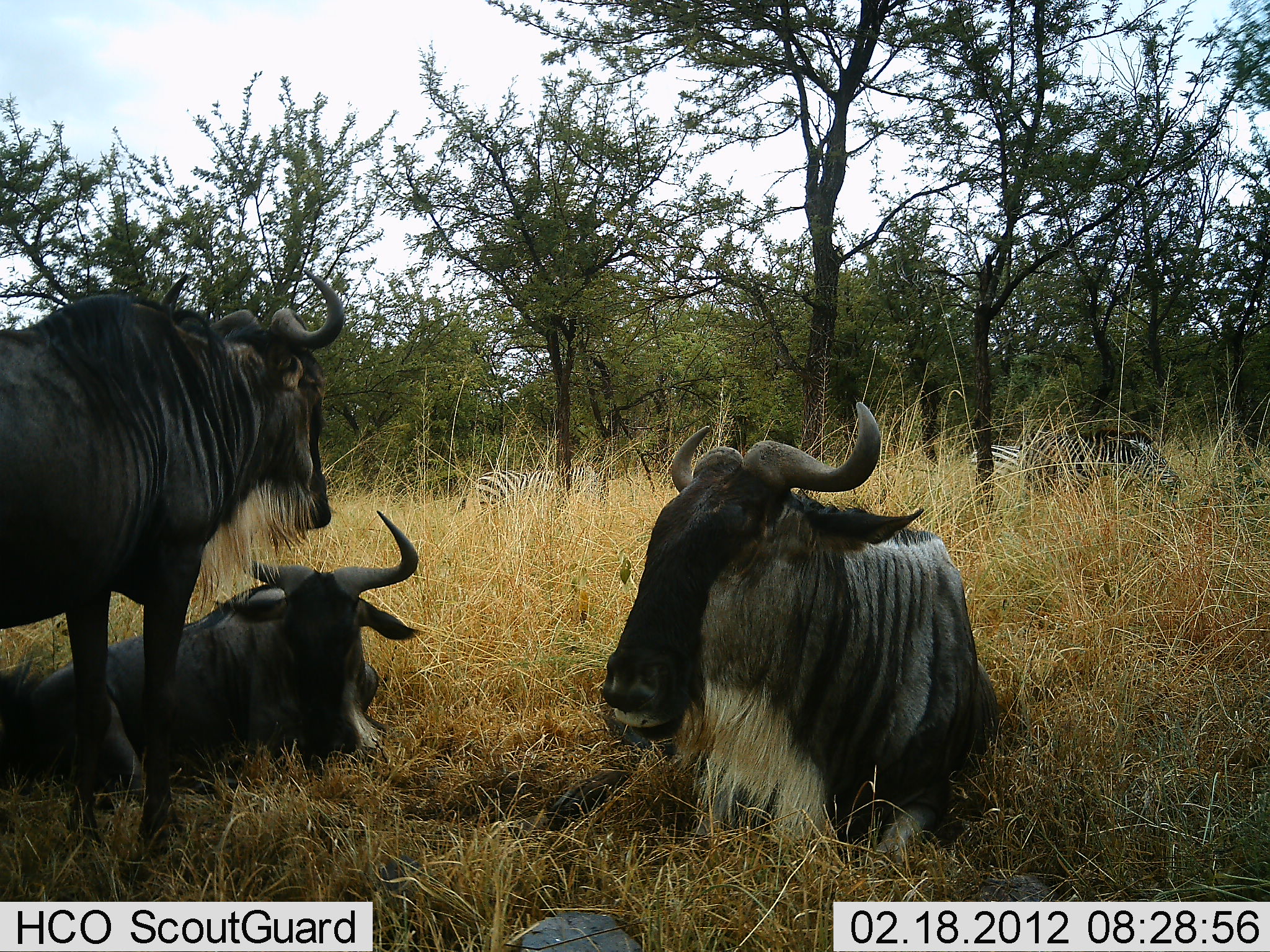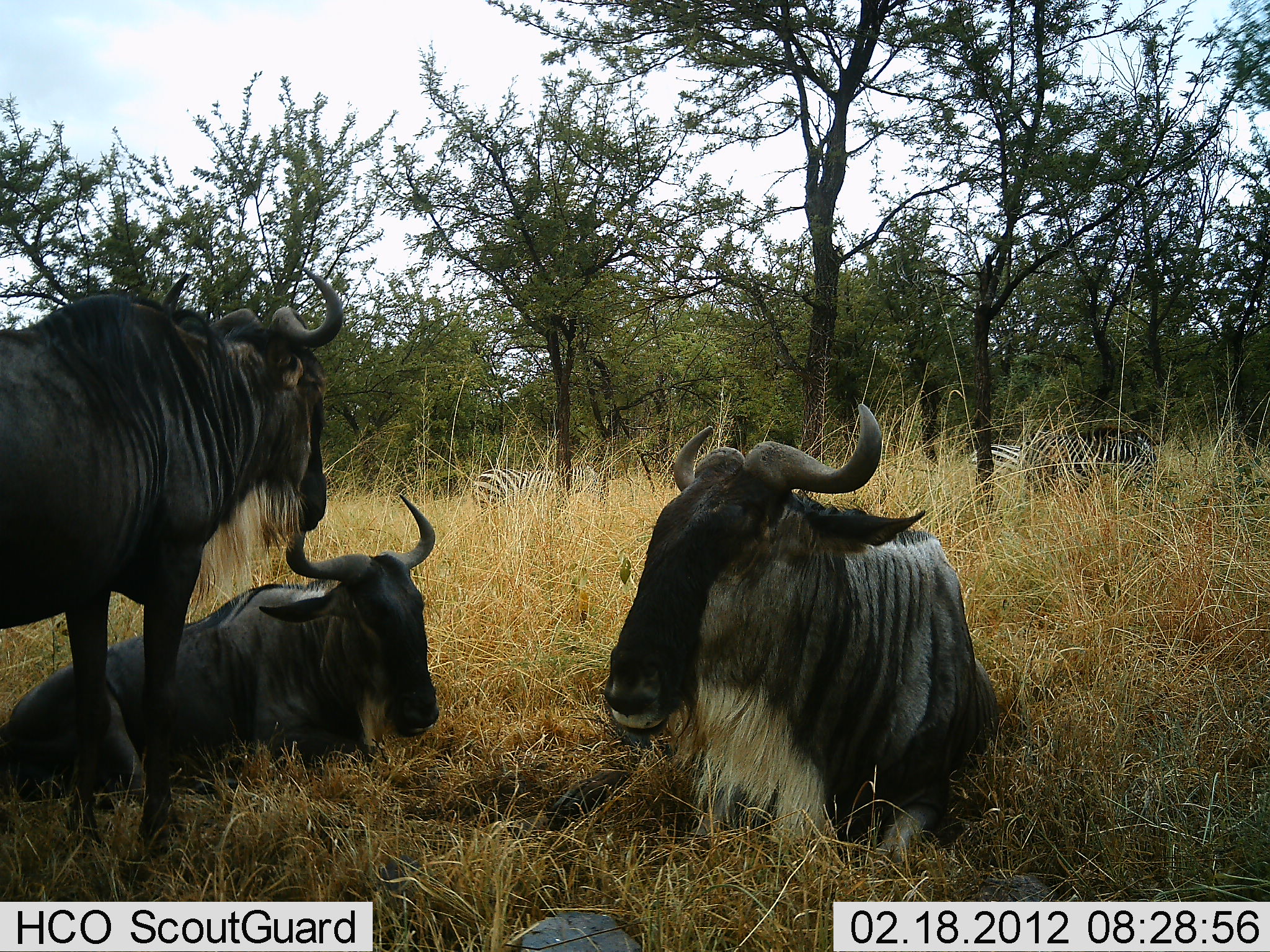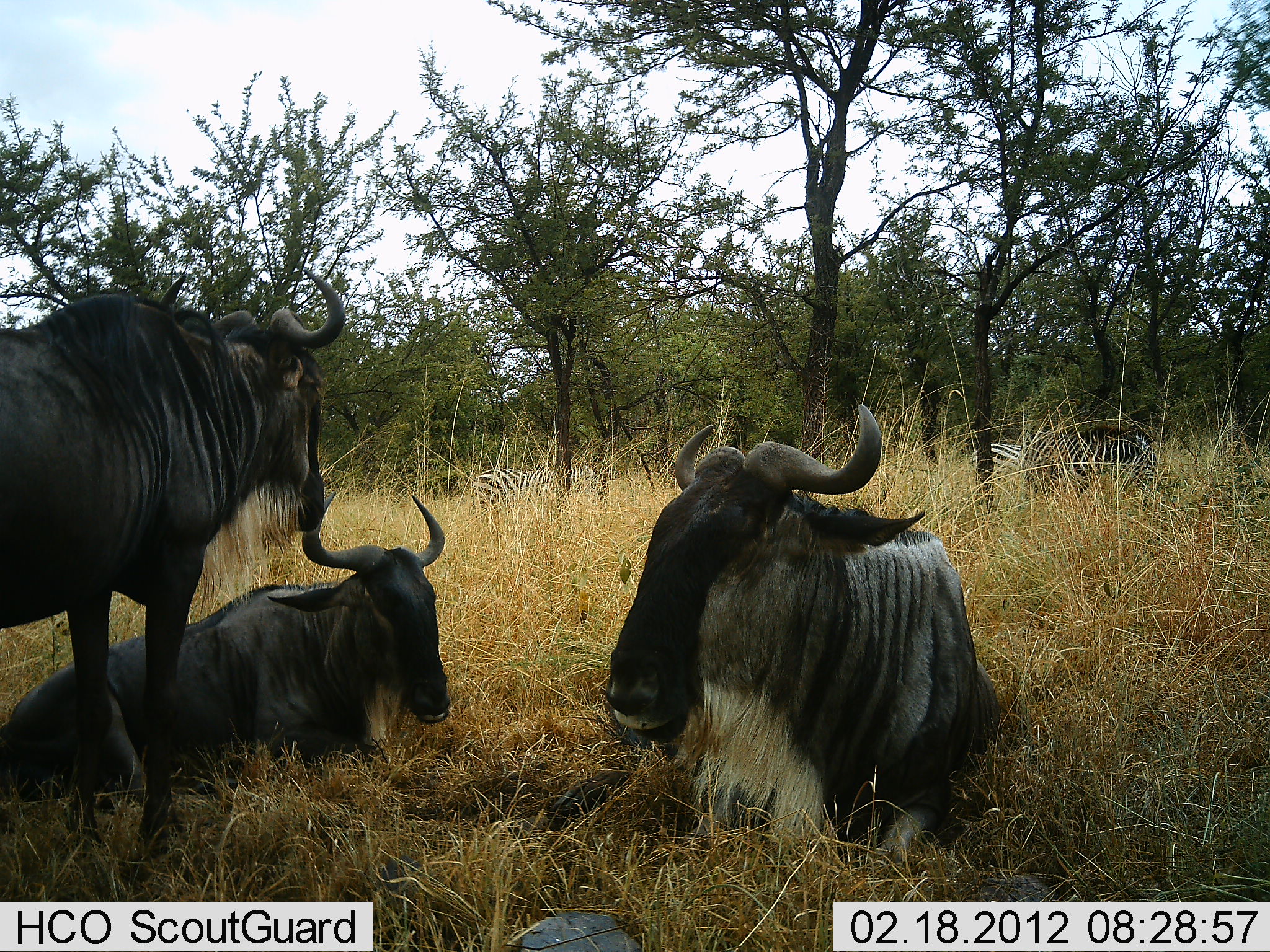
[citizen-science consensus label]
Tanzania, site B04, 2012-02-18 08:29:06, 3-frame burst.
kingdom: Animalia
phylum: Chordata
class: Mammalia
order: Artiodactyla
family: Bovidae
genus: Connochaetes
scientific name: Connochaetes taurinus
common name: blue wildebeest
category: wildebeest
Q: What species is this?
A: Wildebeest (blue wildebeest) (Connochaetes taurinus).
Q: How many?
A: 3.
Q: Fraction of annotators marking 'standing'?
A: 50%.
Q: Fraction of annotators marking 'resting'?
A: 100%.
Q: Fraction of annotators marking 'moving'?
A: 0%.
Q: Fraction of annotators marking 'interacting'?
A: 0%.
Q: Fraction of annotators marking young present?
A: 0%.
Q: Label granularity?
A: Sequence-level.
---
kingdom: Animalia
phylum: Chordata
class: Mammalia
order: Perissodactyla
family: Equidae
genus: Equus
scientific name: Equus quagga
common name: plains zebra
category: zebra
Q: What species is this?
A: Zebra (plains zebra) (Equus quagga).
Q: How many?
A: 3.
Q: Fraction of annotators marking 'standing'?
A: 50%.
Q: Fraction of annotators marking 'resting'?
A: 0%.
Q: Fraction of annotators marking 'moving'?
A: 8%.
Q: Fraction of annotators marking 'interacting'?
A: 0%.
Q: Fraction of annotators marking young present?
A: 0%.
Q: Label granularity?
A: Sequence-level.